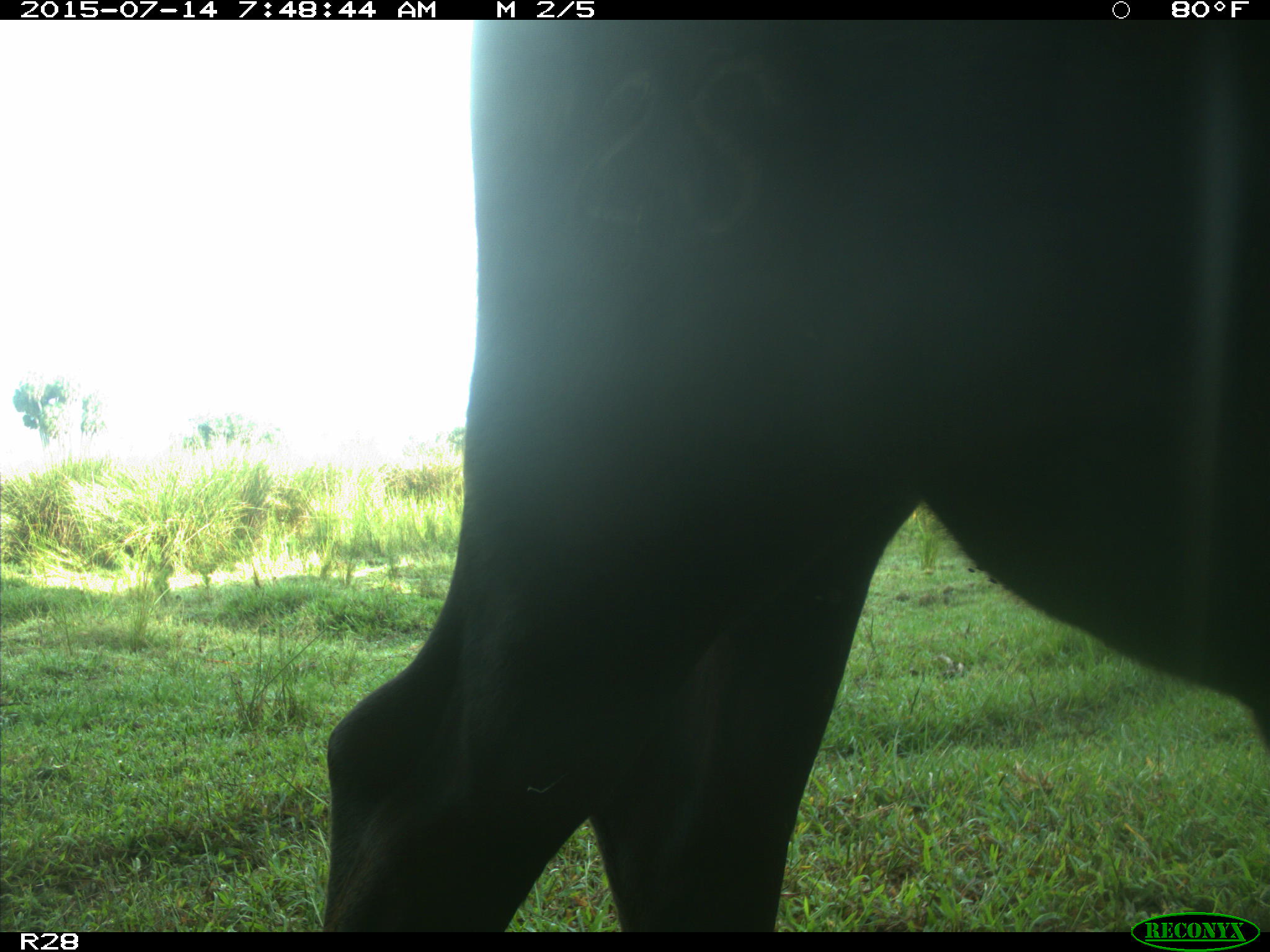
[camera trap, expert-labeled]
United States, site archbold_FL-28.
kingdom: Animalia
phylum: Chordata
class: Mammalia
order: Artiodactyla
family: Bovidae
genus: Bos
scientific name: Bos taurus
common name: domestic cow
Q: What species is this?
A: Bos taurus (domestic cow).